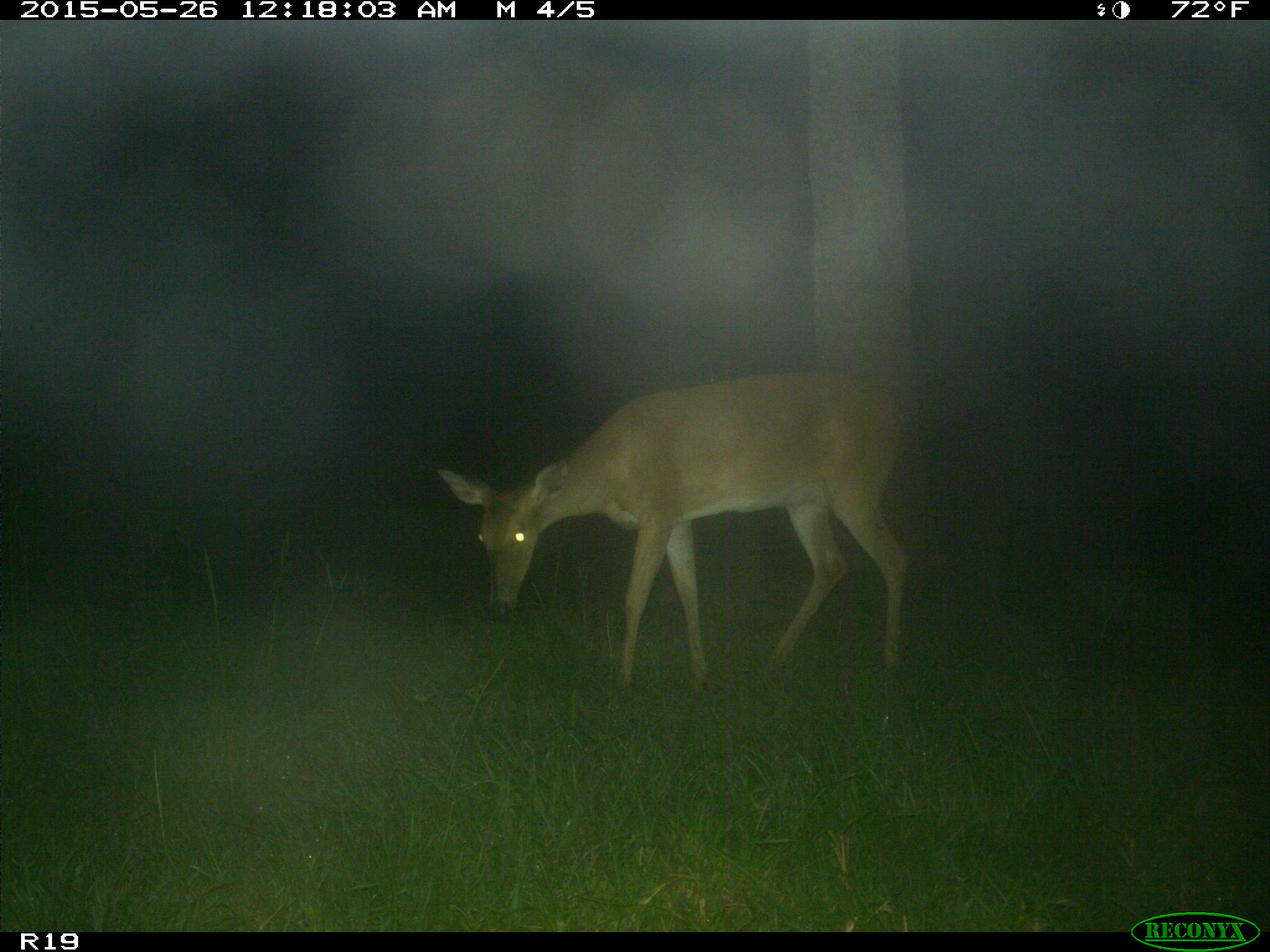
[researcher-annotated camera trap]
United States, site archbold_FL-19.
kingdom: Animalia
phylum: Chordata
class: Mammalia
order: Artiodactyla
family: Cervidae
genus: Odocoileus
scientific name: Odocoileus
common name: deer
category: unidentified deer